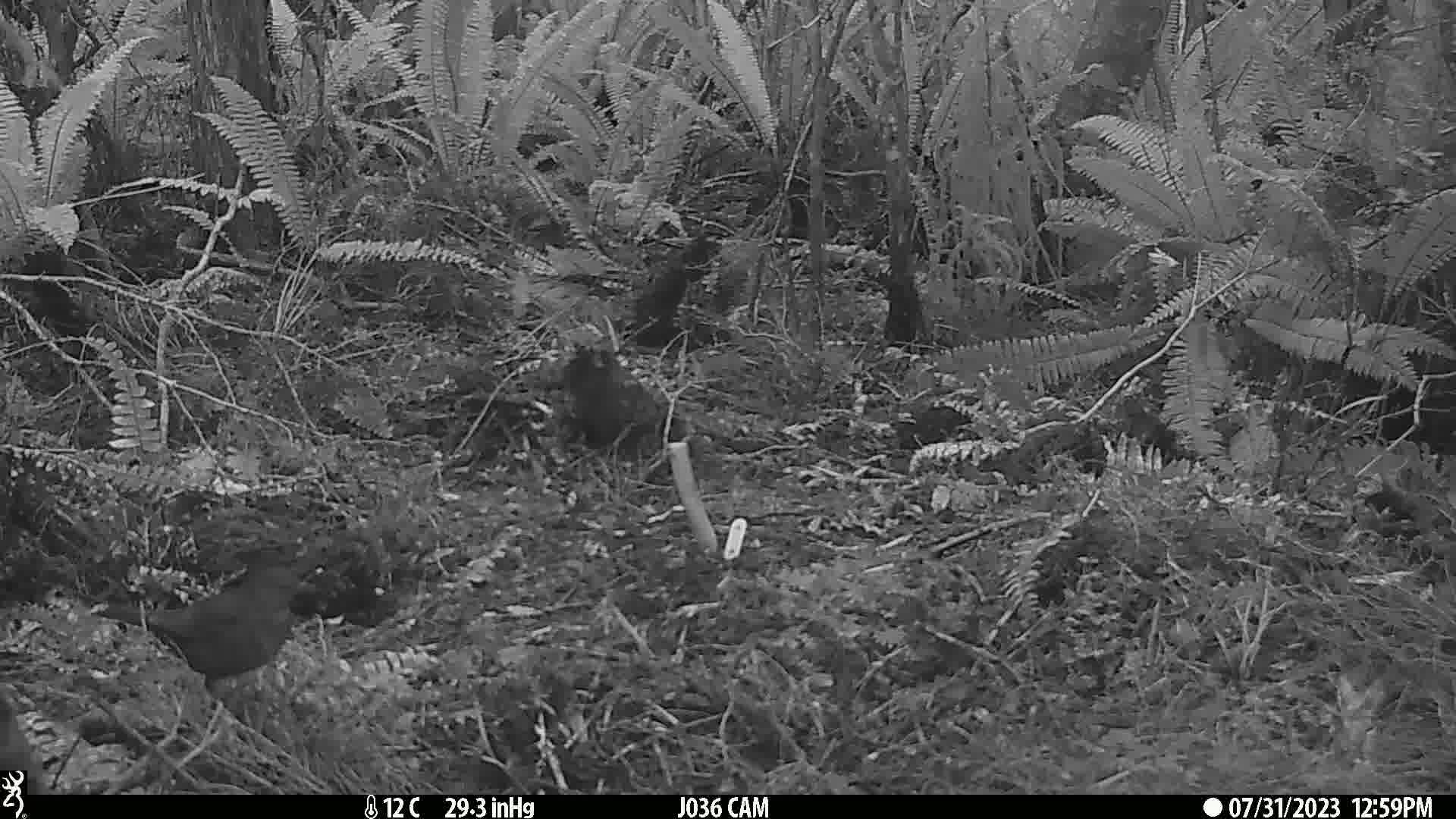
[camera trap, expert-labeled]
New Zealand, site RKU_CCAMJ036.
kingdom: Animalia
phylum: Chordata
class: Aves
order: Passeriformes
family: Turdidae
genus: Turdus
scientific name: Turdus merula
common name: eurasian blackbird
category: blackbird